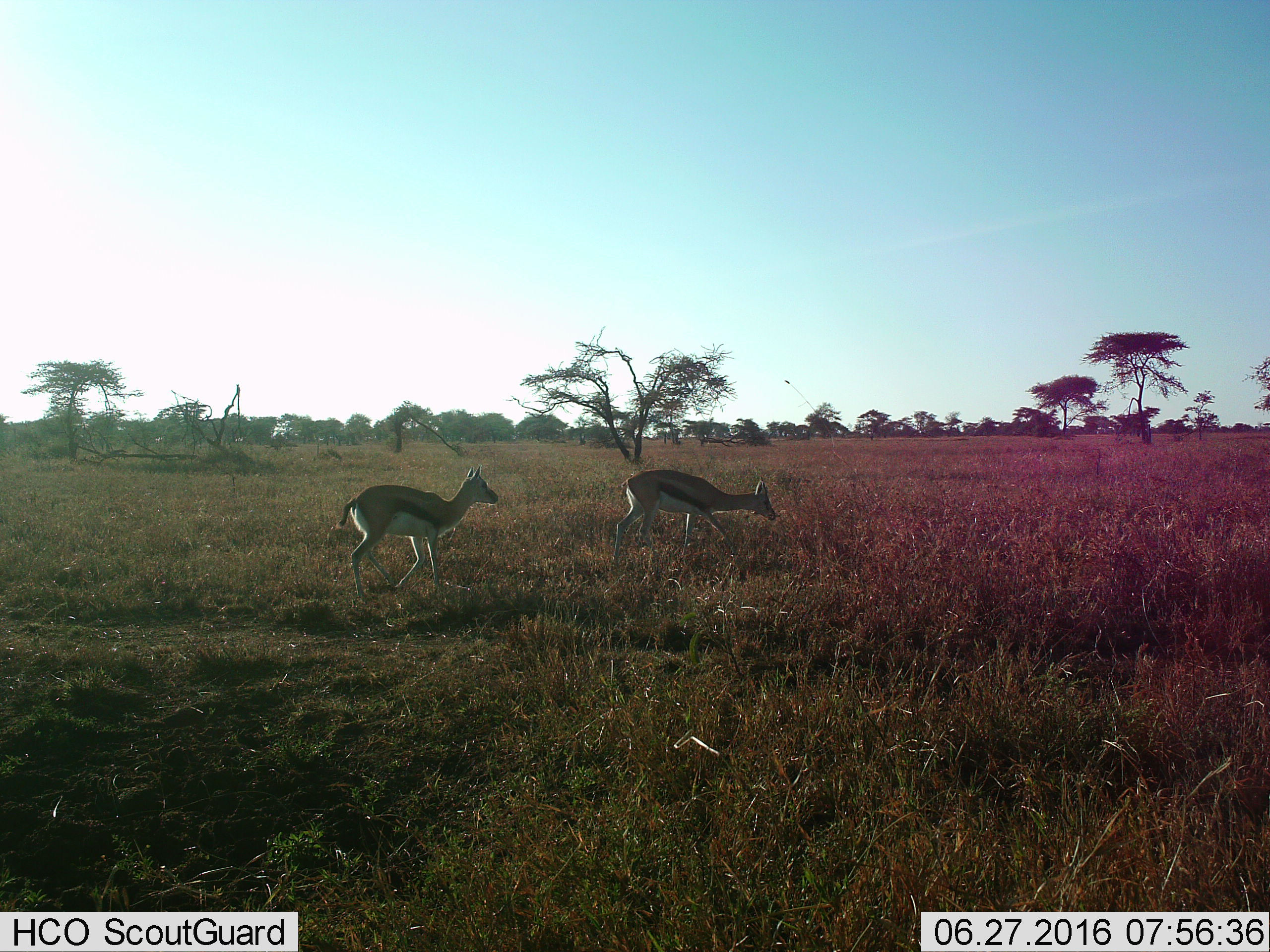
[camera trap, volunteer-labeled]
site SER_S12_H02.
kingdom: Animalia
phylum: Chordata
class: Mammalia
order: Artiodactyla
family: Bovidae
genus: Eudorcas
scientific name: Eudorcas thomsonii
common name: thomson's gazelle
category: gazellethomsons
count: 2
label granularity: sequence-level